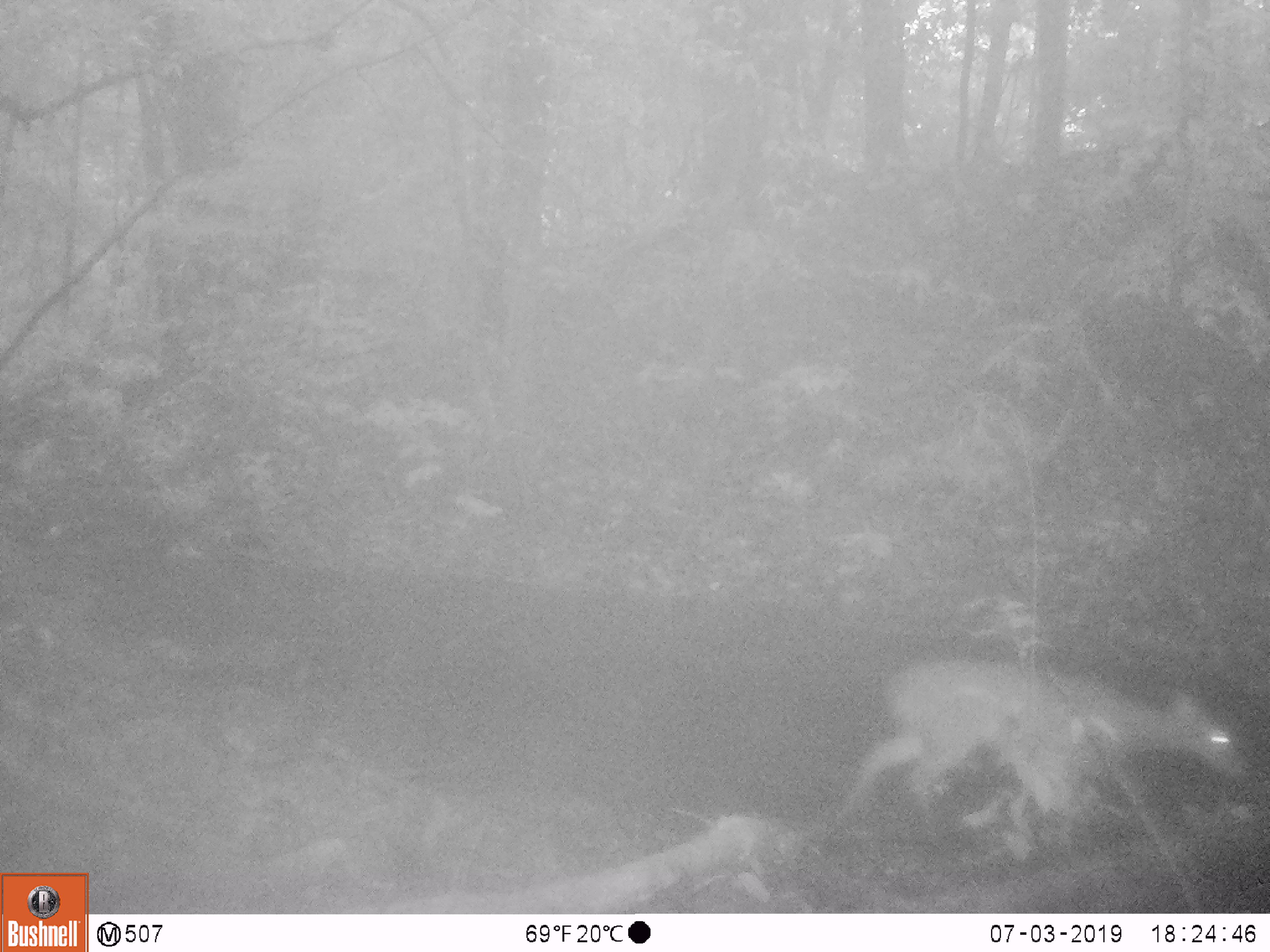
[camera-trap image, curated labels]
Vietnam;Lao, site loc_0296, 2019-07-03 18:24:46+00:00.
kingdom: Animalia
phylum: Chordata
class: Mammalia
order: Artiodactyla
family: Cervidae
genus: Muntiacus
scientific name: Muntiacus vuquangensis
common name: large-antlered muntjac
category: large antlered muntjac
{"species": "large antlered muntjac (large-antlered muntjac) (Muntiacus vuquangensis)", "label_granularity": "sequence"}